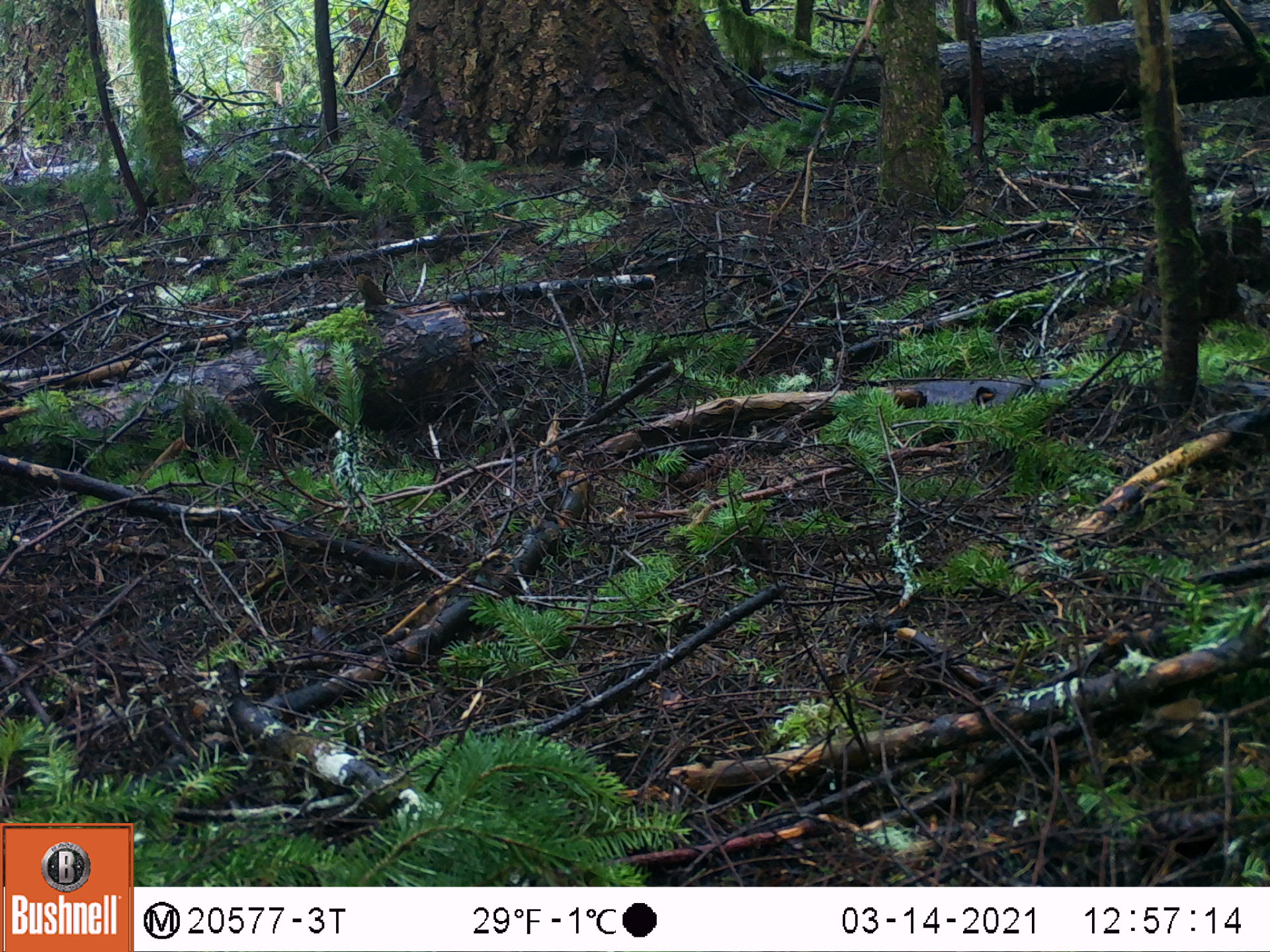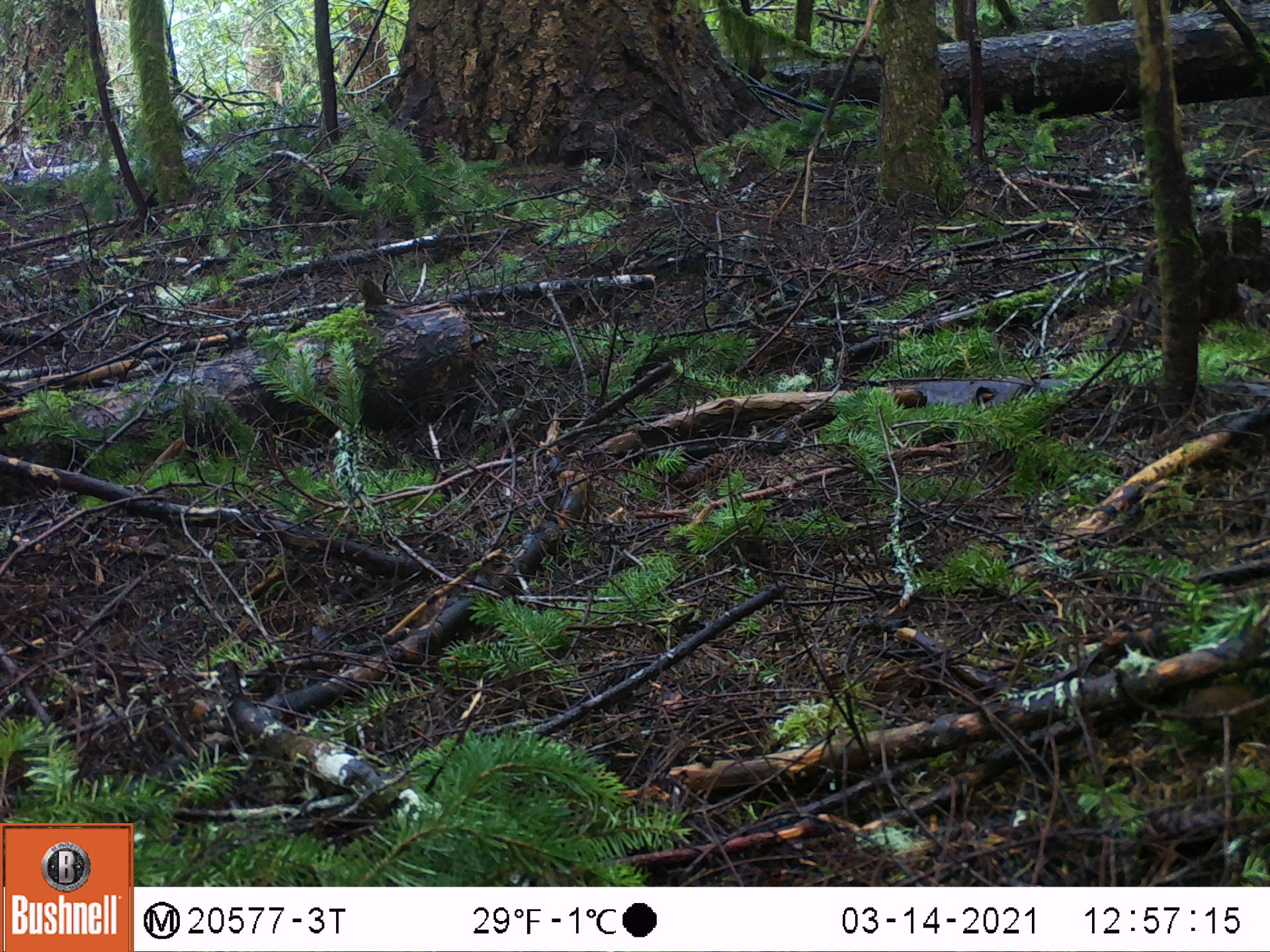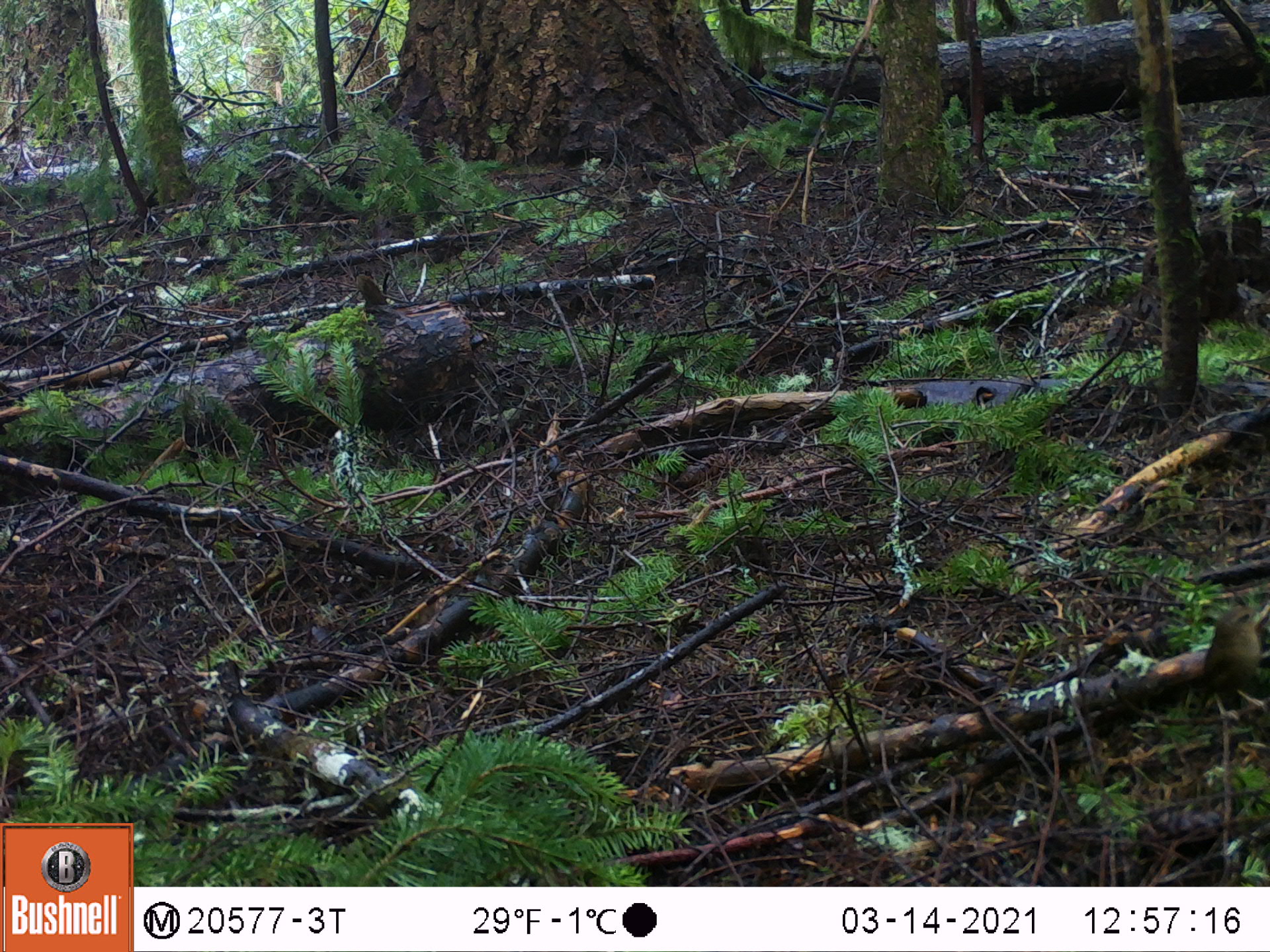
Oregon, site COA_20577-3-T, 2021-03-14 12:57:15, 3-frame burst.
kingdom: Animalia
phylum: Chordata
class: Aves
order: Passeriformes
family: Turdidae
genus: Catharus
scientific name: Catharus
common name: brown thrushes and nightingale-thrushes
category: catharus species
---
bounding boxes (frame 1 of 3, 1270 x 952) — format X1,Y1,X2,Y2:
catharus species: 1136,689,1205,739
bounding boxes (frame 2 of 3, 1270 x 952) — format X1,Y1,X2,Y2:
catharus species: 1161,682,1265,744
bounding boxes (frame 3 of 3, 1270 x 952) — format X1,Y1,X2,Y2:
catharus species: 1197,604,1265,704